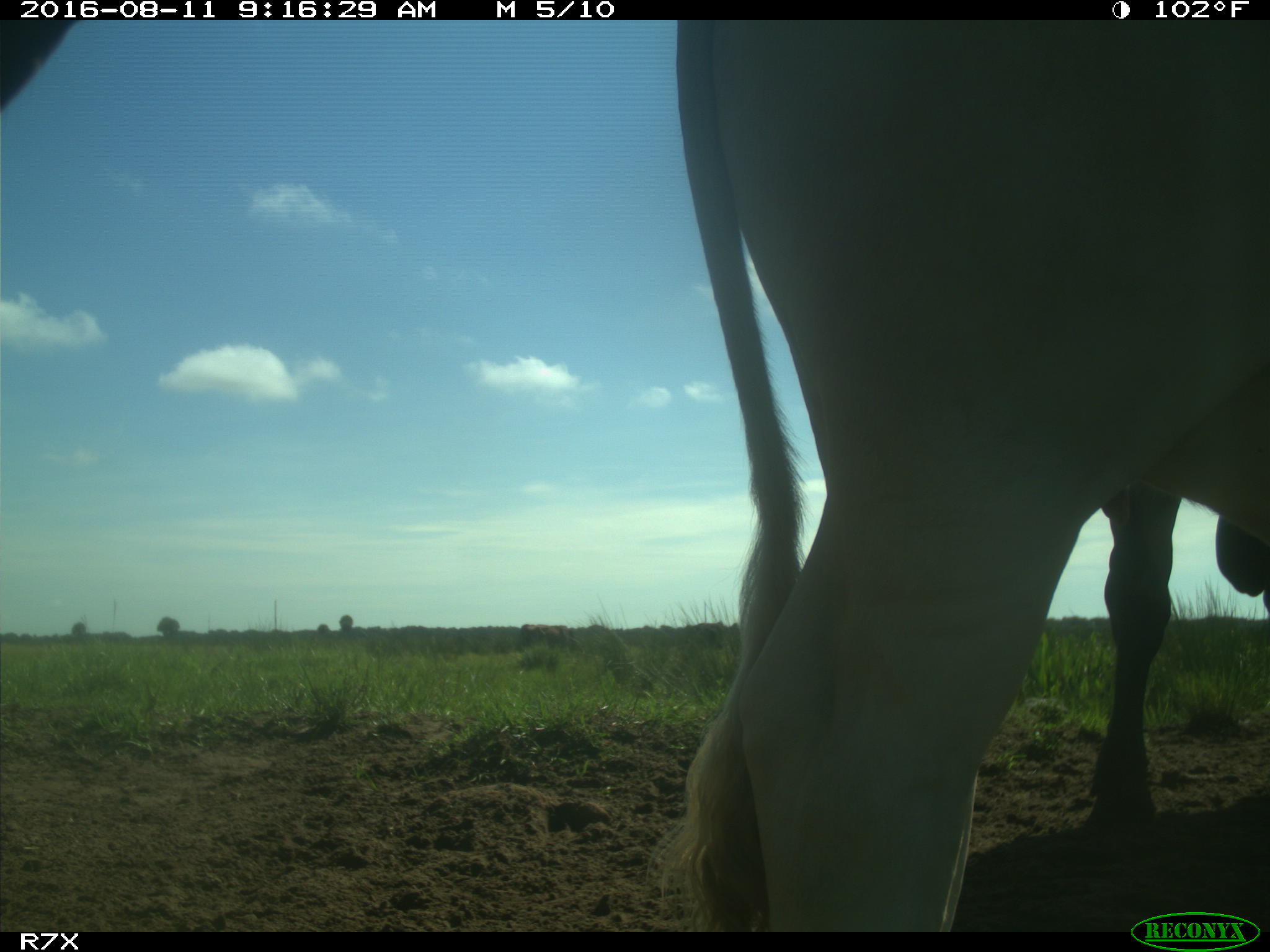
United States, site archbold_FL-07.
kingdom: Animalia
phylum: Chordata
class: Mammalia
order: Artiodactyla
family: Bovidae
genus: Bos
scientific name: Bos taurus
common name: domestic cow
Bos taurus (domestic cow).